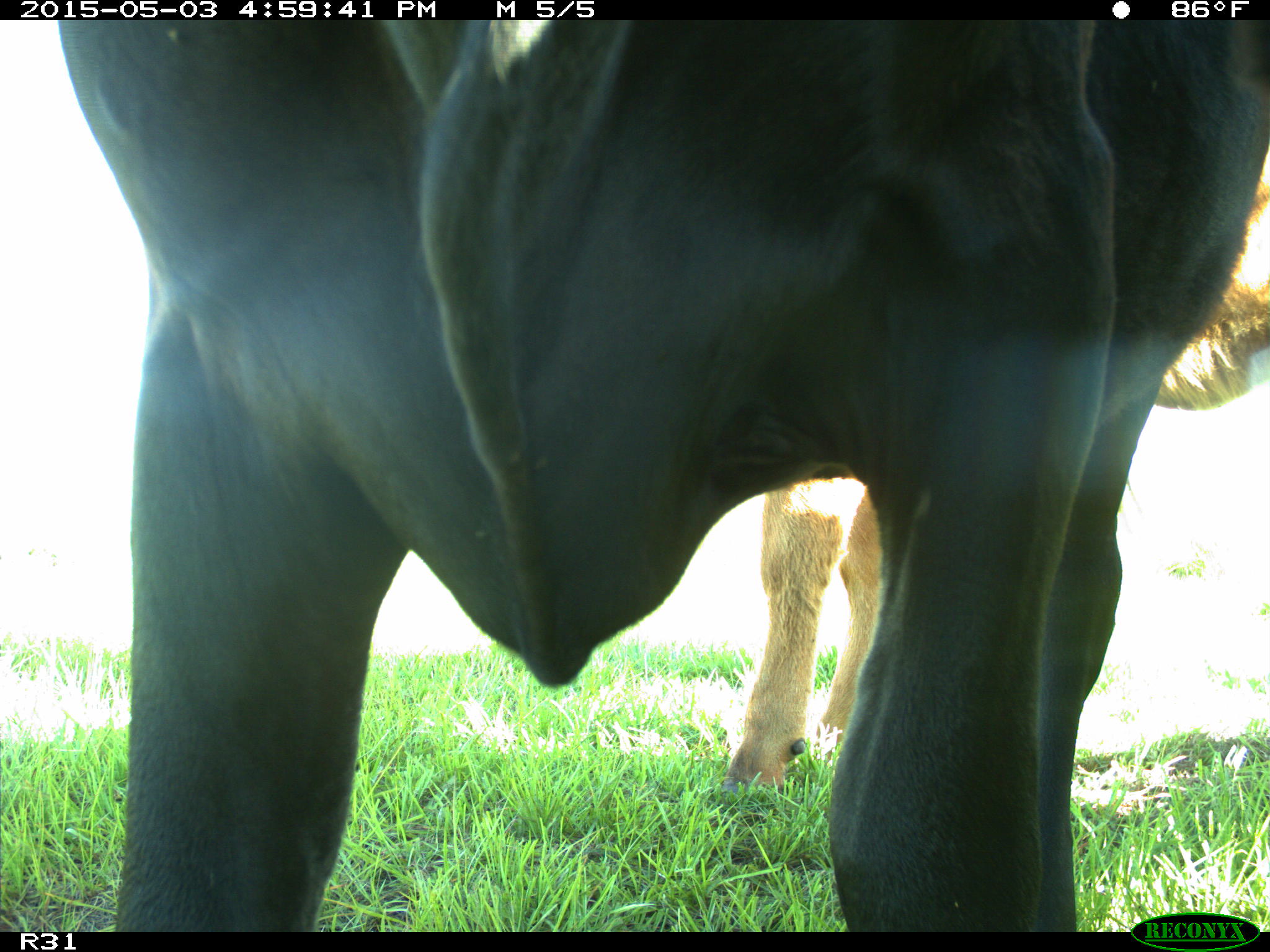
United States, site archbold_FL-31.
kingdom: Animalia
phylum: Chordata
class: Mammalia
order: Artiodactyla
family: Bovidae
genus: Bos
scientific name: Bos taurus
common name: domestic cow